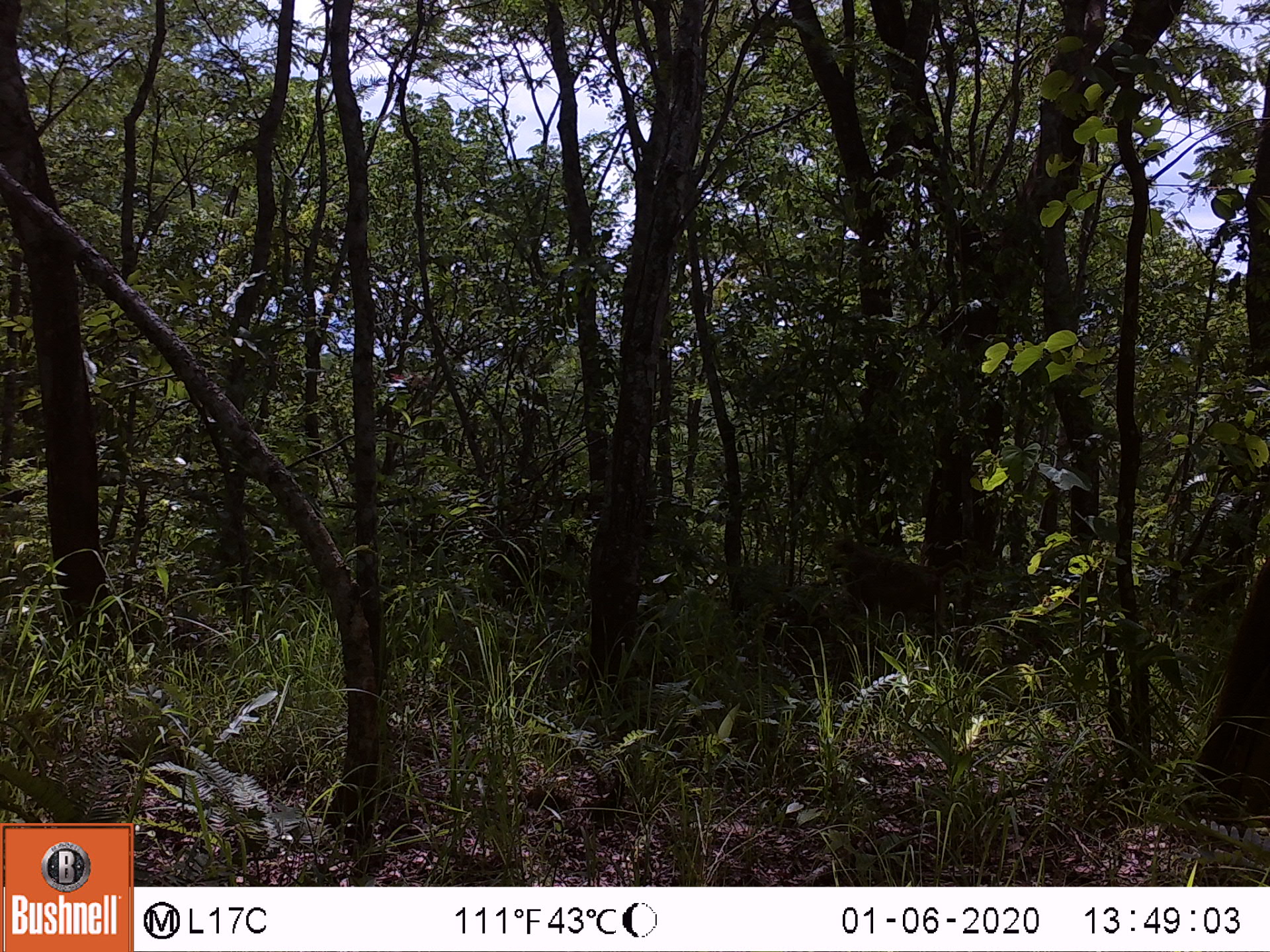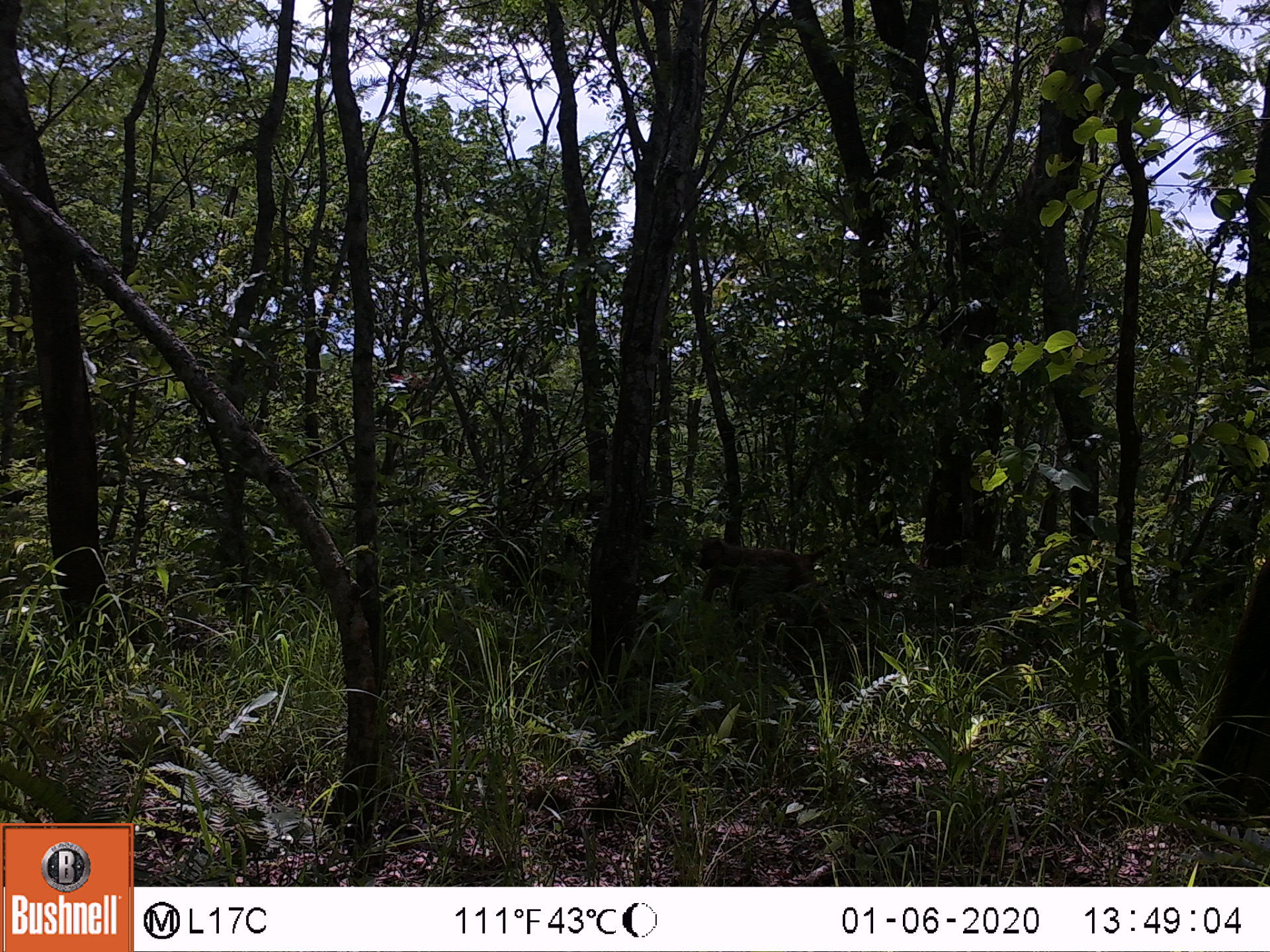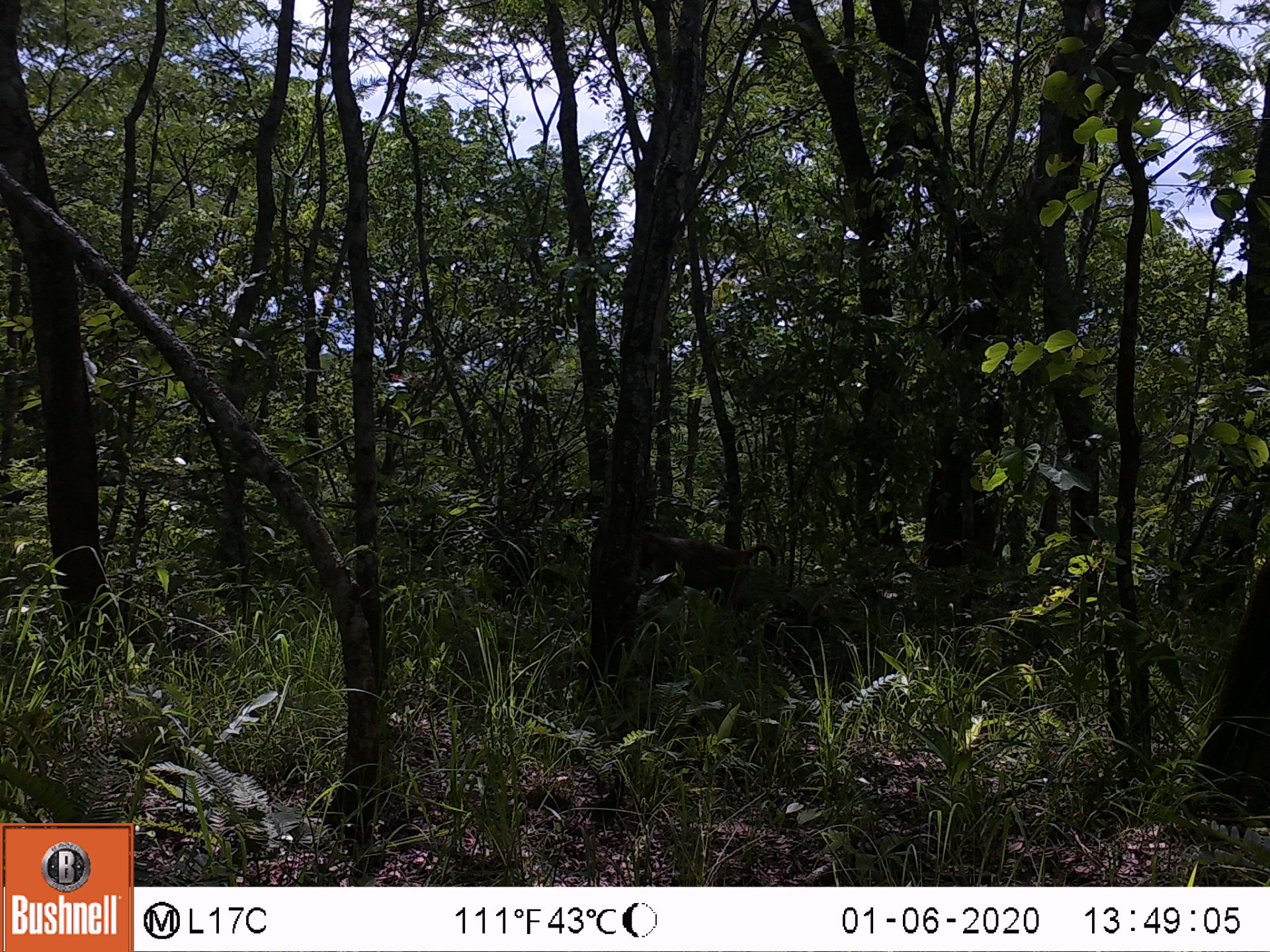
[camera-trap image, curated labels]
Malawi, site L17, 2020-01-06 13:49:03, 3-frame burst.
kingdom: Animalia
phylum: Chordata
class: Mammalia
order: Primates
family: Cercopithecidae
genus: Papio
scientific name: Papio cynocephalus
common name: yellow baboon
Yellow baboon (Papio cynocephalus), count 1.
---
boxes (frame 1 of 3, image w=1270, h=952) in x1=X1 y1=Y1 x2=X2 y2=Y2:
yellow baboon: x1=828 y1=532 x2=991 y2=626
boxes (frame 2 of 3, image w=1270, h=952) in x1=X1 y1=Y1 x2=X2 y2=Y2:
yellow baboon: x1=690 y1=530 x2=857 y2=634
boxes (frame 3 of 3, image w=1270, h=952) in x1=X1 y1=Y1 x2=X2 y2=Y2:
yellow baboon: x1=636 y1=535 x2=781 y2=622